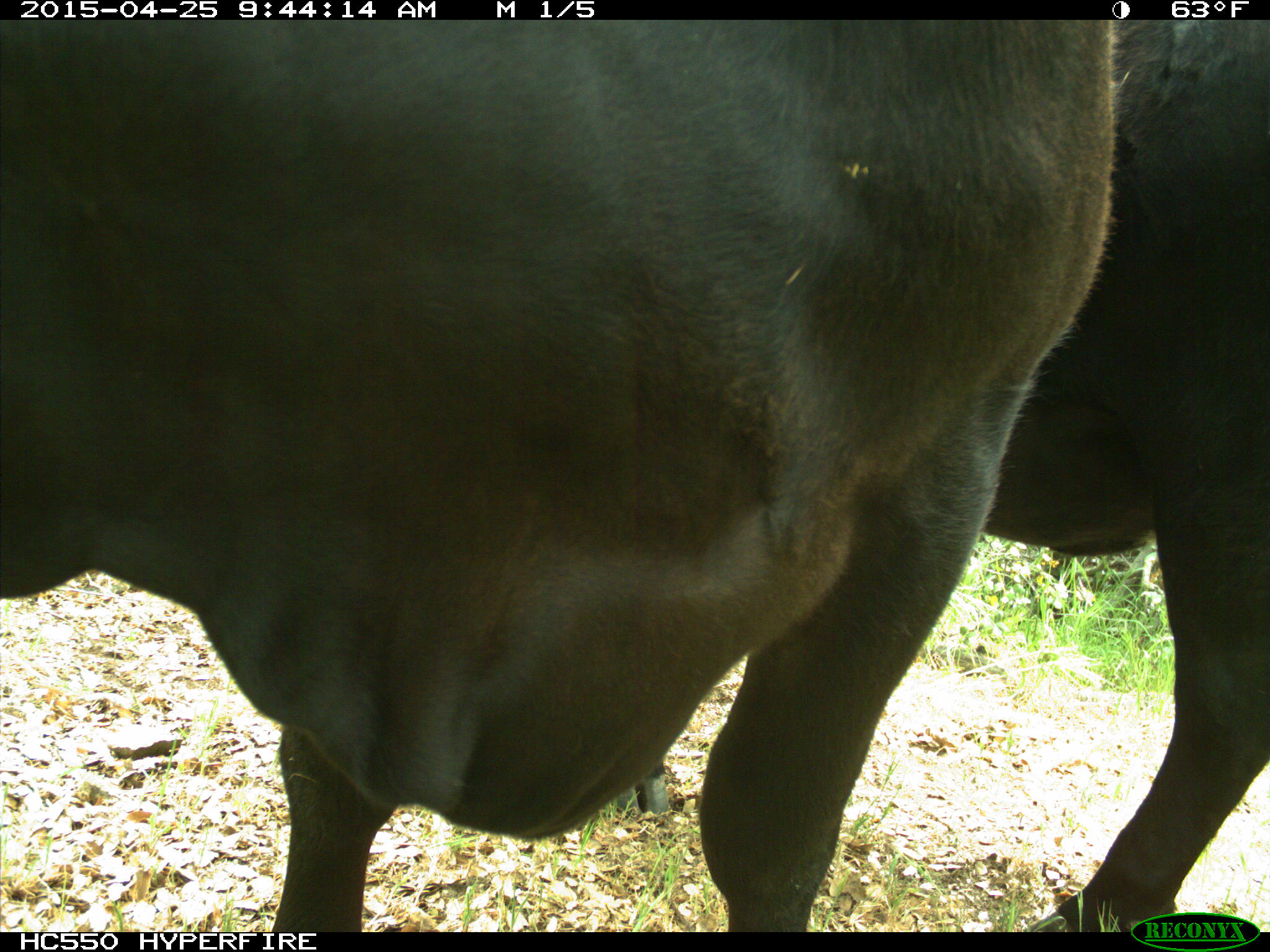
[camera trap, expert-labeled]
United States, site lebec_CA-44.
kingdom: Animalia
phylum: Chordata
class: Mammalia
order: Artiodactyla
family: Suidae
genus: Sus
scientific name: Sus scrofa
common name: wild boar